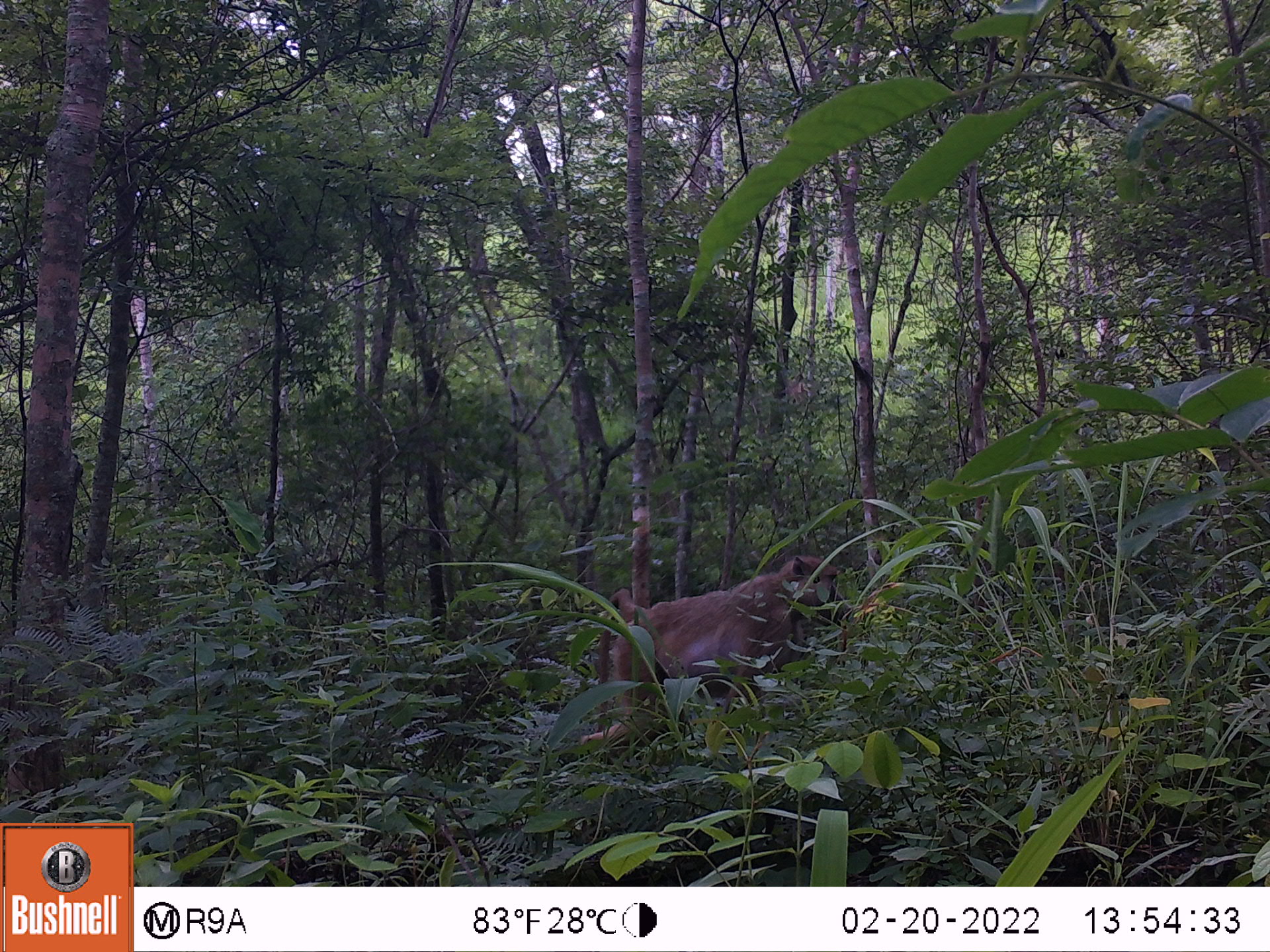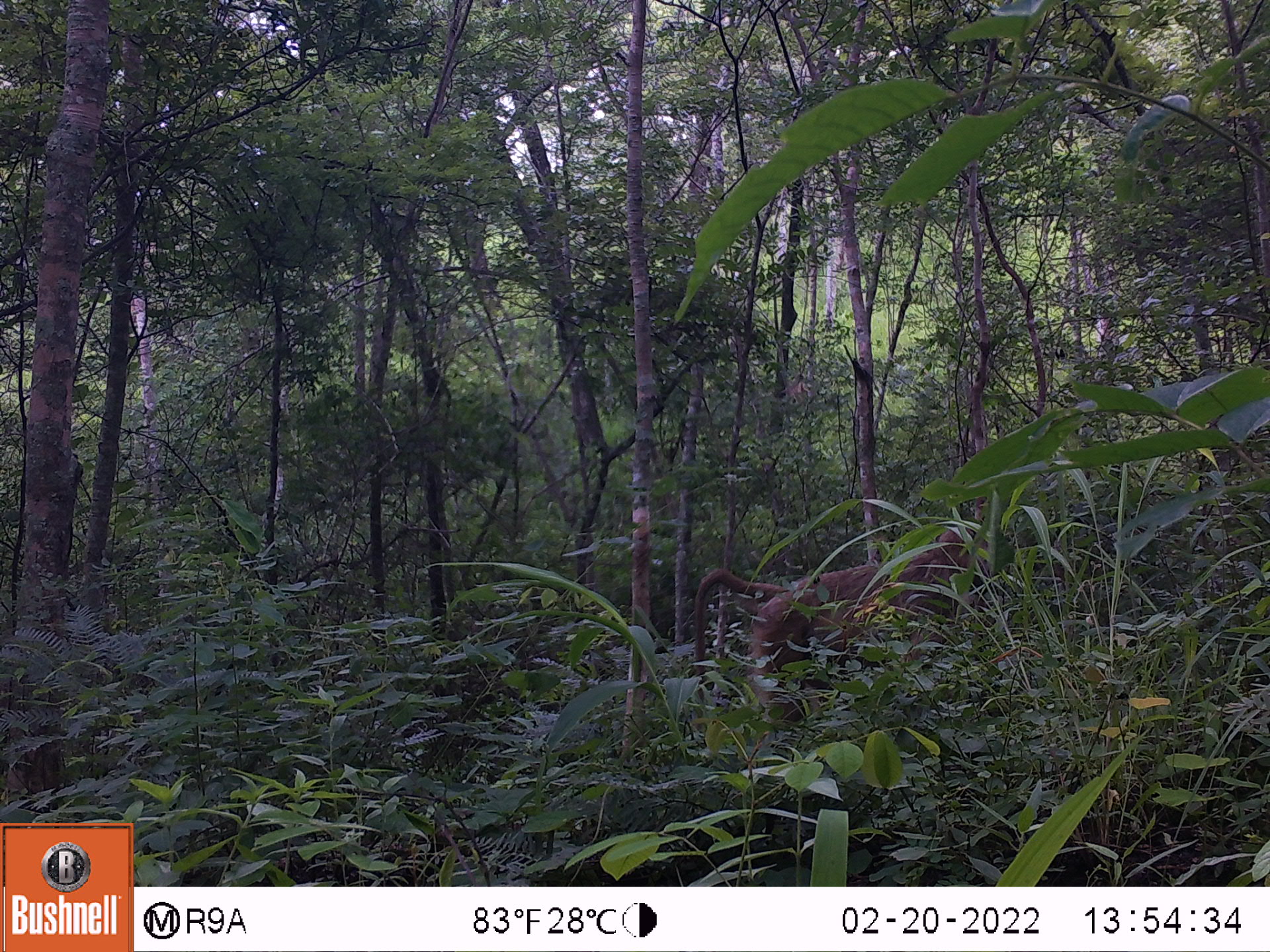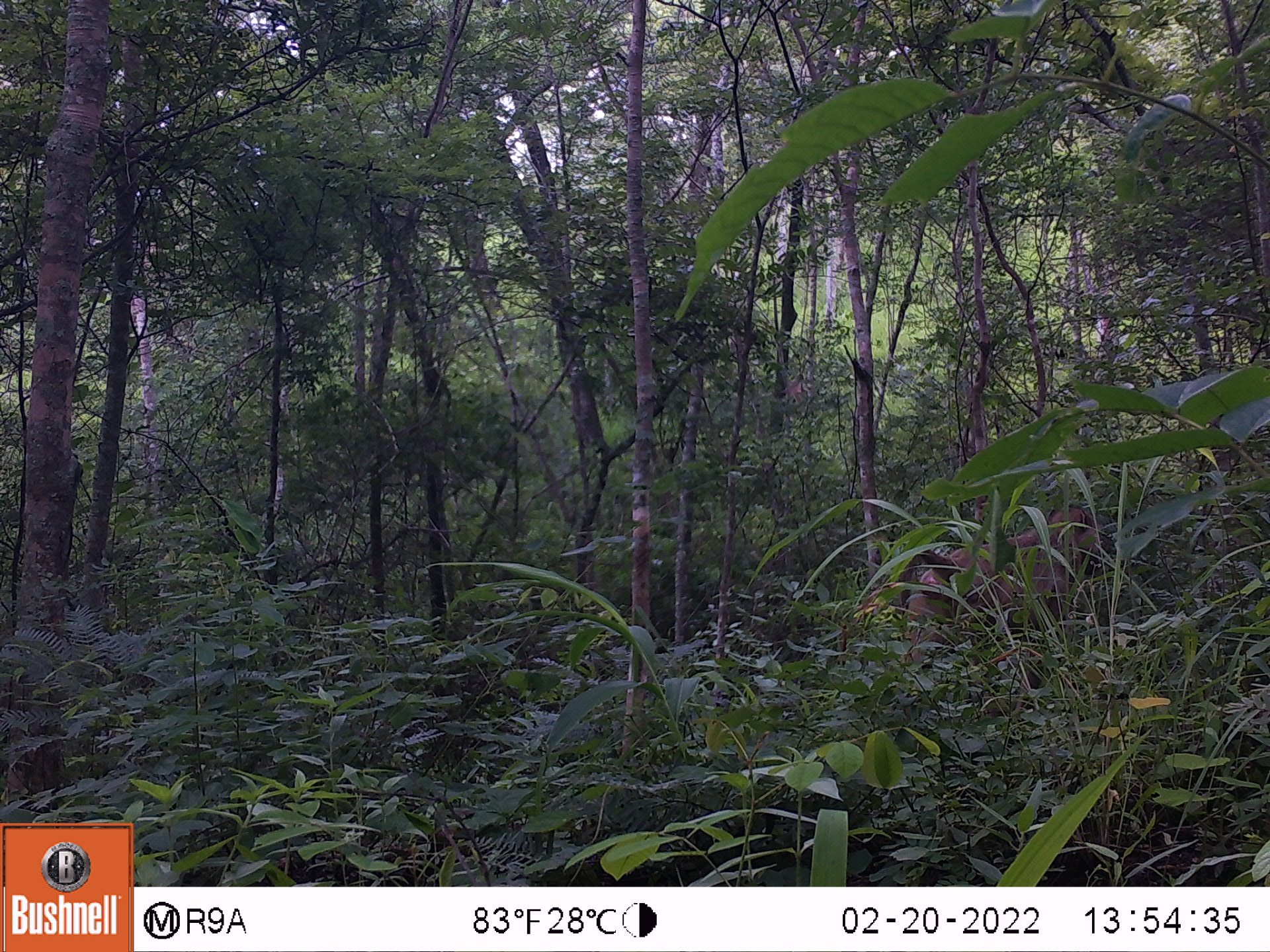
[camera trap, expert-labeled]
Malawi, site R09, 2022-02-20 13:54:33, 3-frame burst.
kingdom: Animalia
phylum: Chordata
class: Mammalia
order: Primates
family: Cercopithecidae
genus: Papio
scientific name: Papio cynocephalus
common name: yellow baboon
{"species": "yellow baboon (Papio cynocephalus)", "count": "1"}